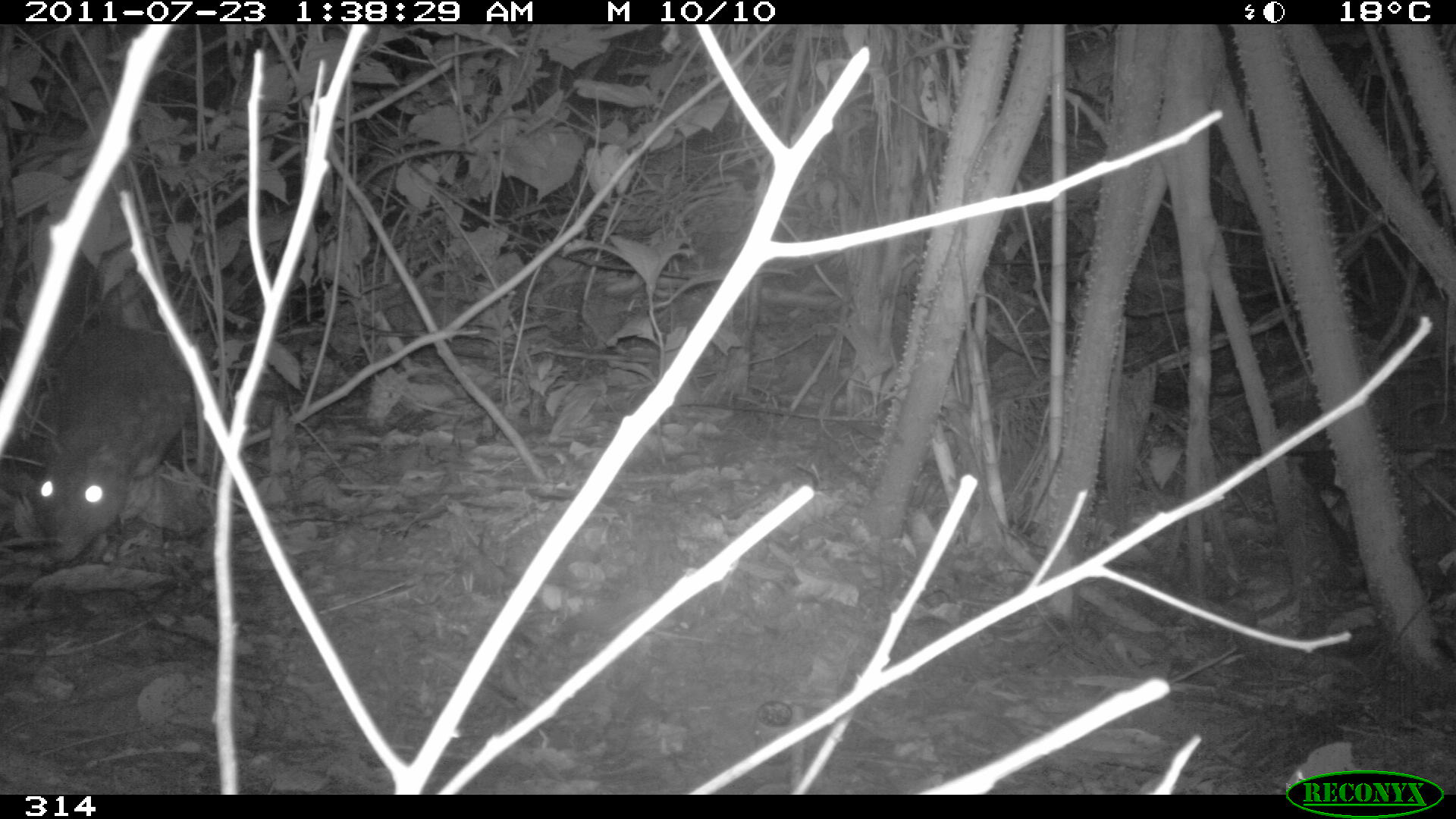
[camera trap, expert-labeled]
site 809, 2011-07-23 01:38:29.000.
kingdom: Animalia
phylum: Chordata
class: Mammalia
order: Rodentia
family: Cuniculidae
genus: Cuniculus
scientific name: Cuniculus paca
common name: spotted paca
Cuniculus paca (spotted paca).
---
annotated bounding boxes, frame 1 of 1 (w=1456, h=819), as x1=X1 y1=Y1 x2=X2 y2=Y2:
cuniculus paca: x1=32 y1=321 x2=196 y2=562